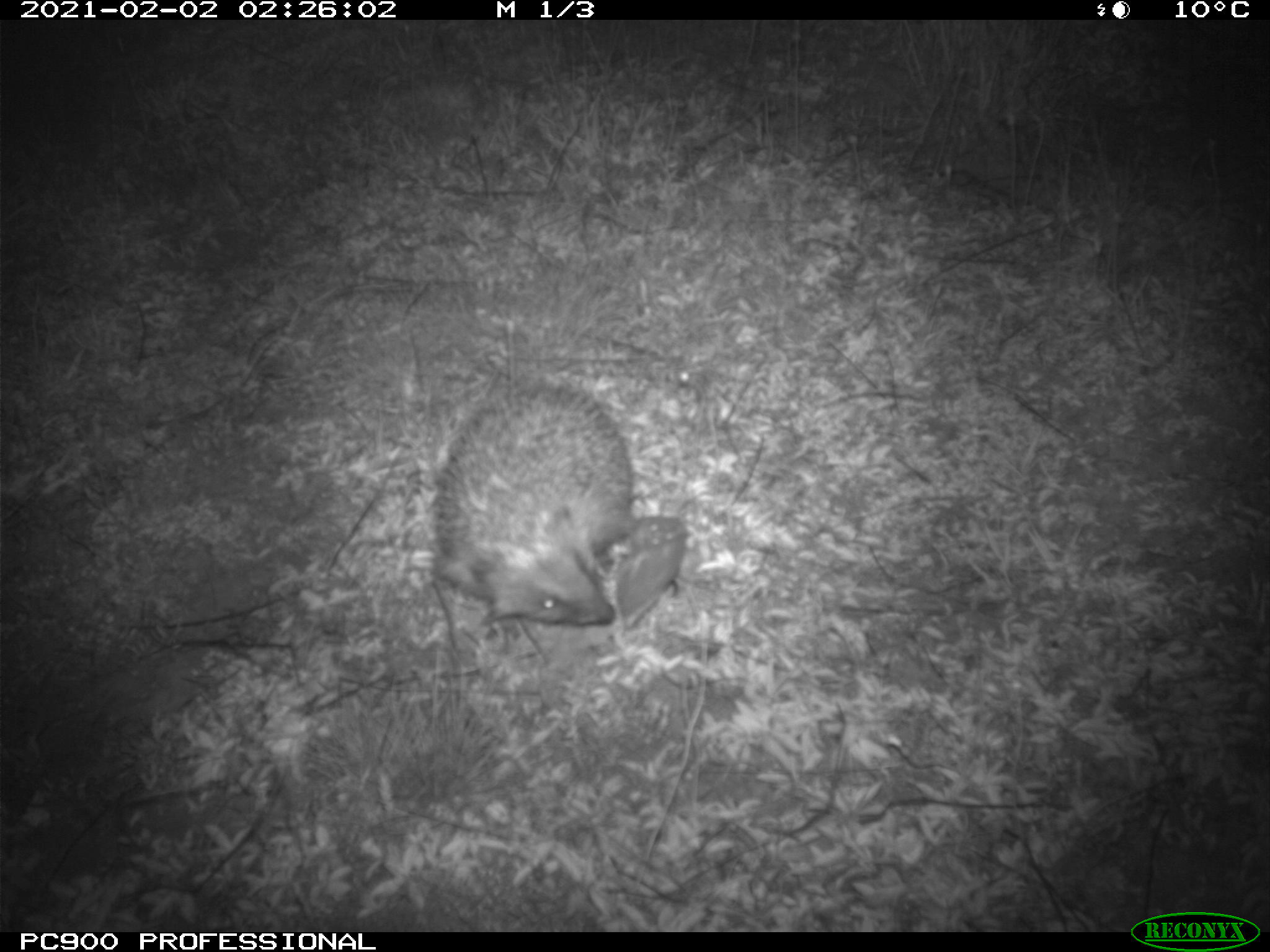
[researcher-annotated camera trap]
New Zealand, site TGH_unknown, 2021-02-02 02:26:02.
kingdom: Animalia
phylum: Chordata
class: Mammalia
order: Eulipotyphla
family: Erinaceidae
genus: Erinaceus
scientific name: Erinaceus europaeus europaeus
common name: european hedgehog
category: hedgehog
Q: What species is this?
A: Hedgehog (european hedgehog) (Erinaceus europaeus europaeus).